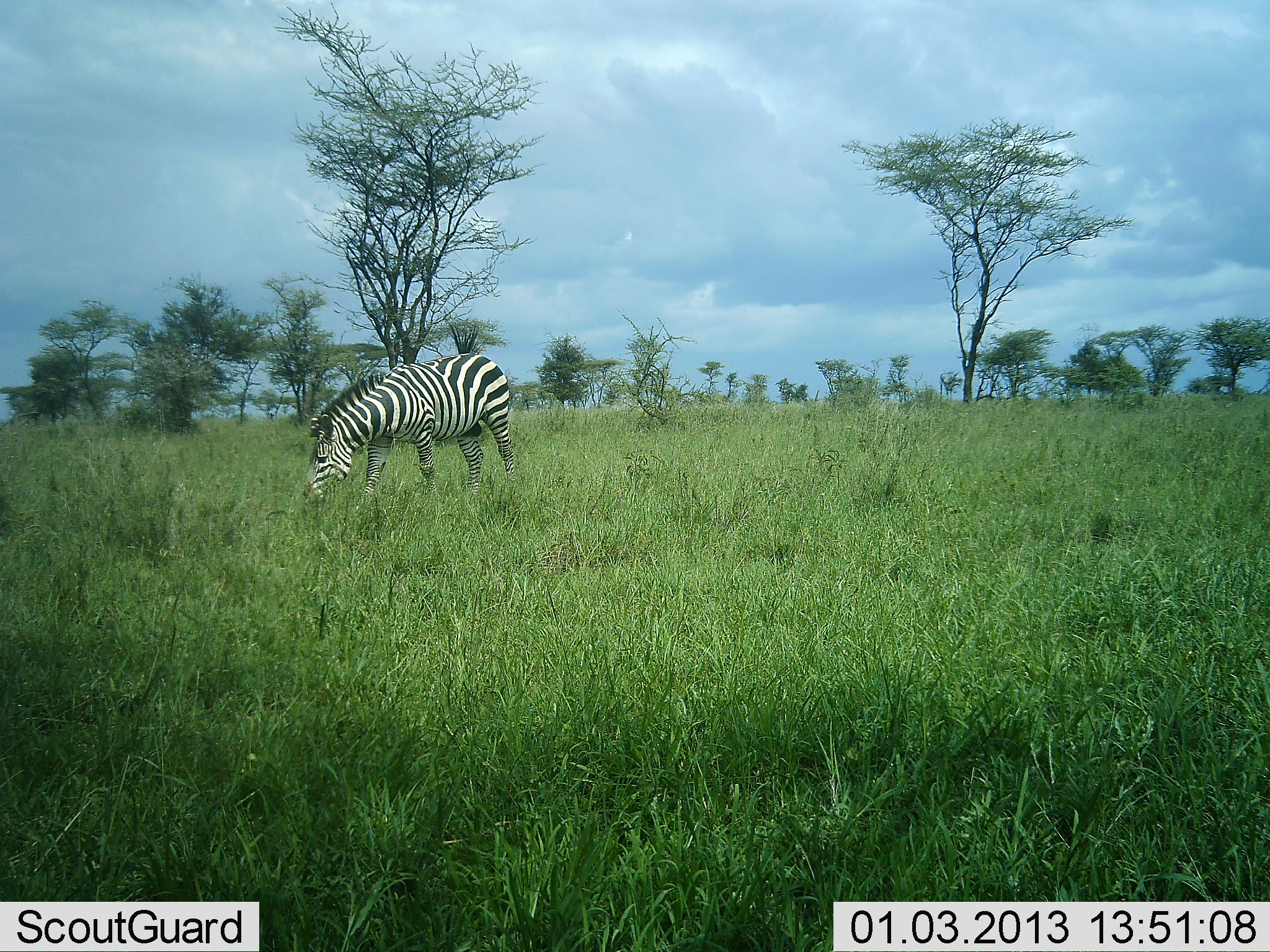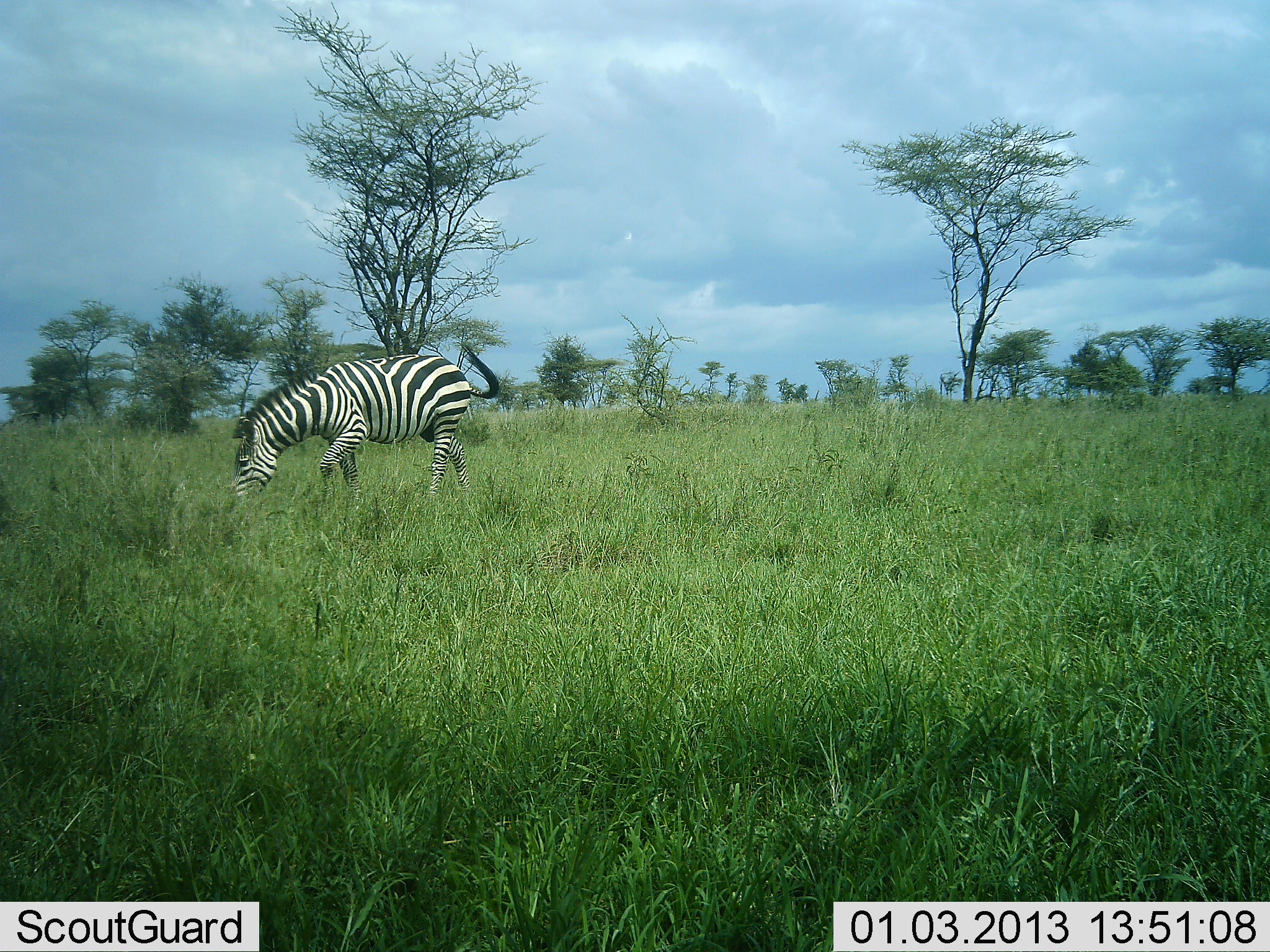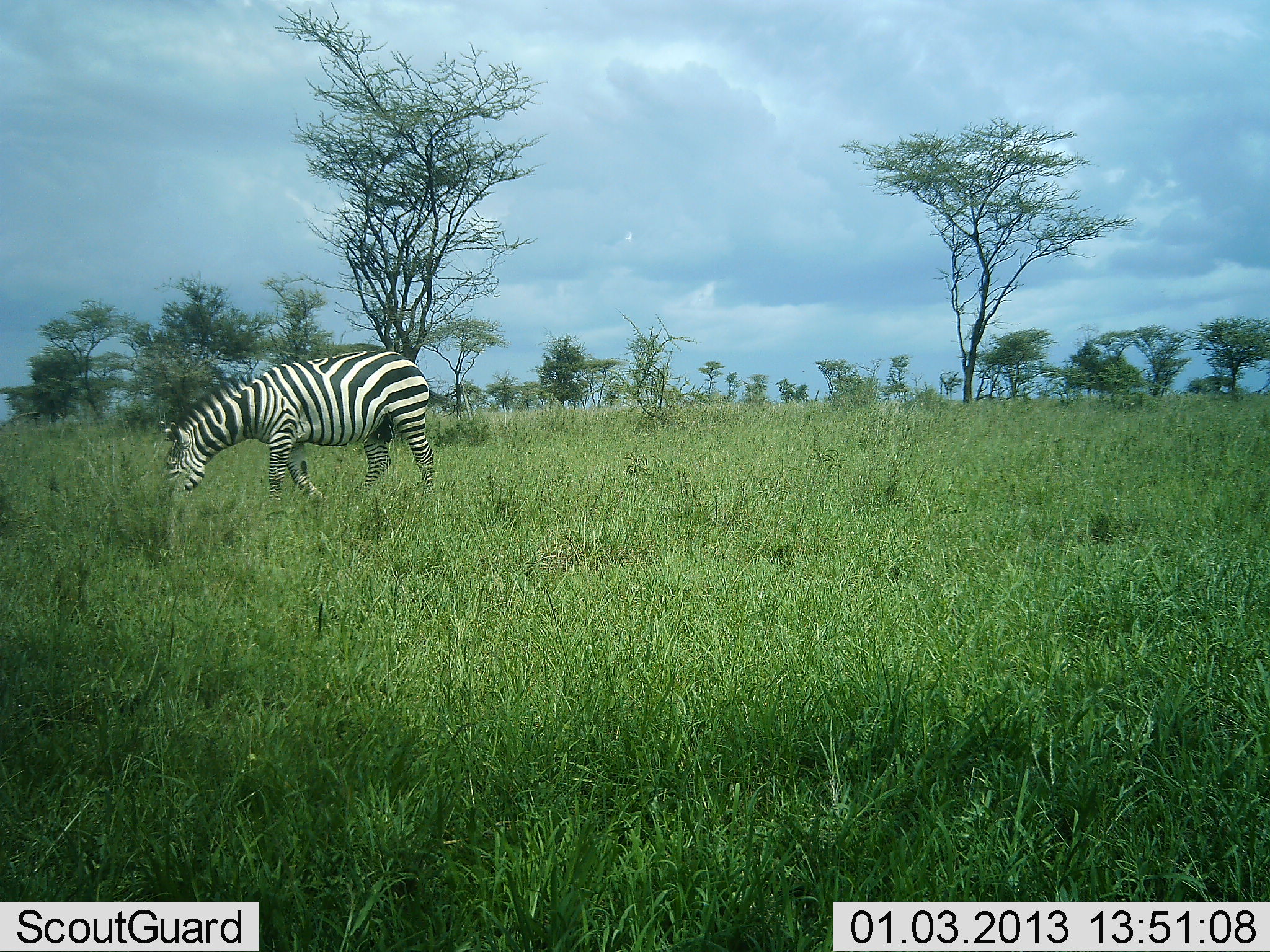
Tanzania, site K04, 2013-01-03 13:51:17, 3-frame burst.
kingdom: Animalia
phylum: Chordata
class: Mammalia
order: Perissodactyla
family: Equidae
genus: Equus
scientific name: Equus quagga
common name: plains zebra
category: zebra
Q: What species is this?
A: Zebra (plains zebra) (Equus quagga).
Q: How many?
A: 1.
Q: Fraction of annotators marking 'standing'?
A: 6%.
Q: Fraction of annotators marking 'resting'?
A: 0%.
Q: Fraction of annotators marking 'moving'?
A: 54%.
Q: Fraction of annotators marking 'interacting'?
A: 0%.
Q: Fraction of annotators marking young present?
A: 0%.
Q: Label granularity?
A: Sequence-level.